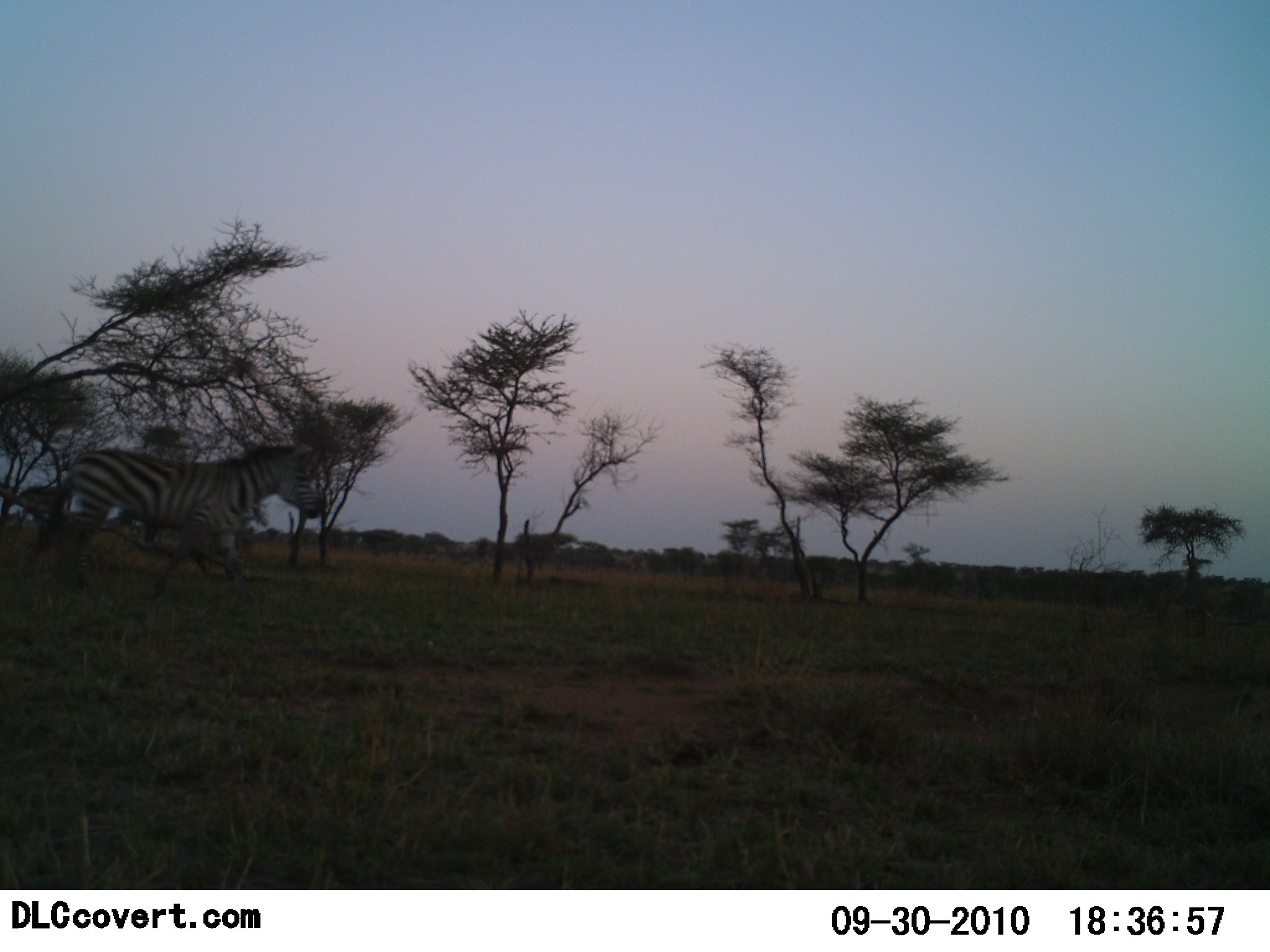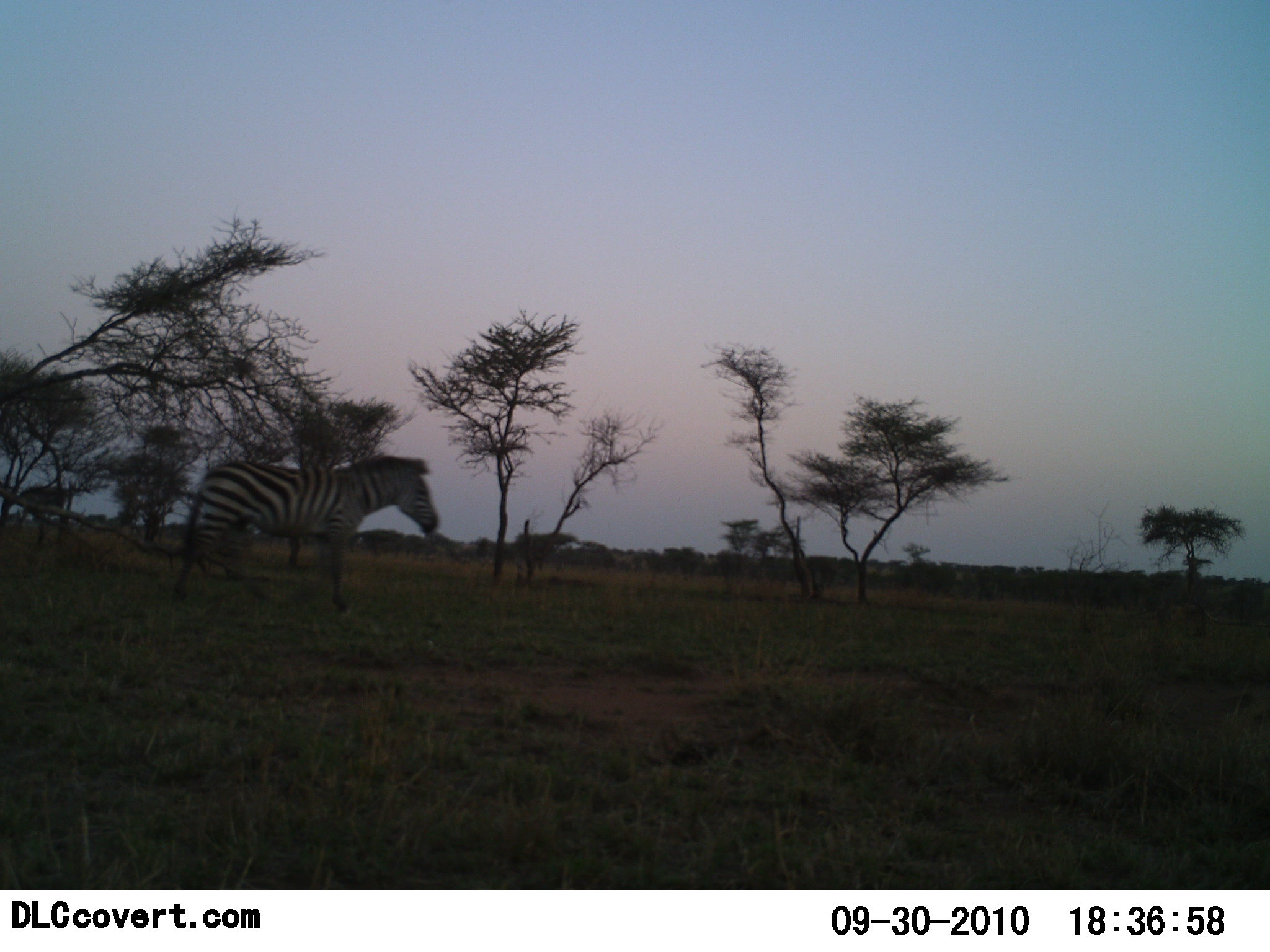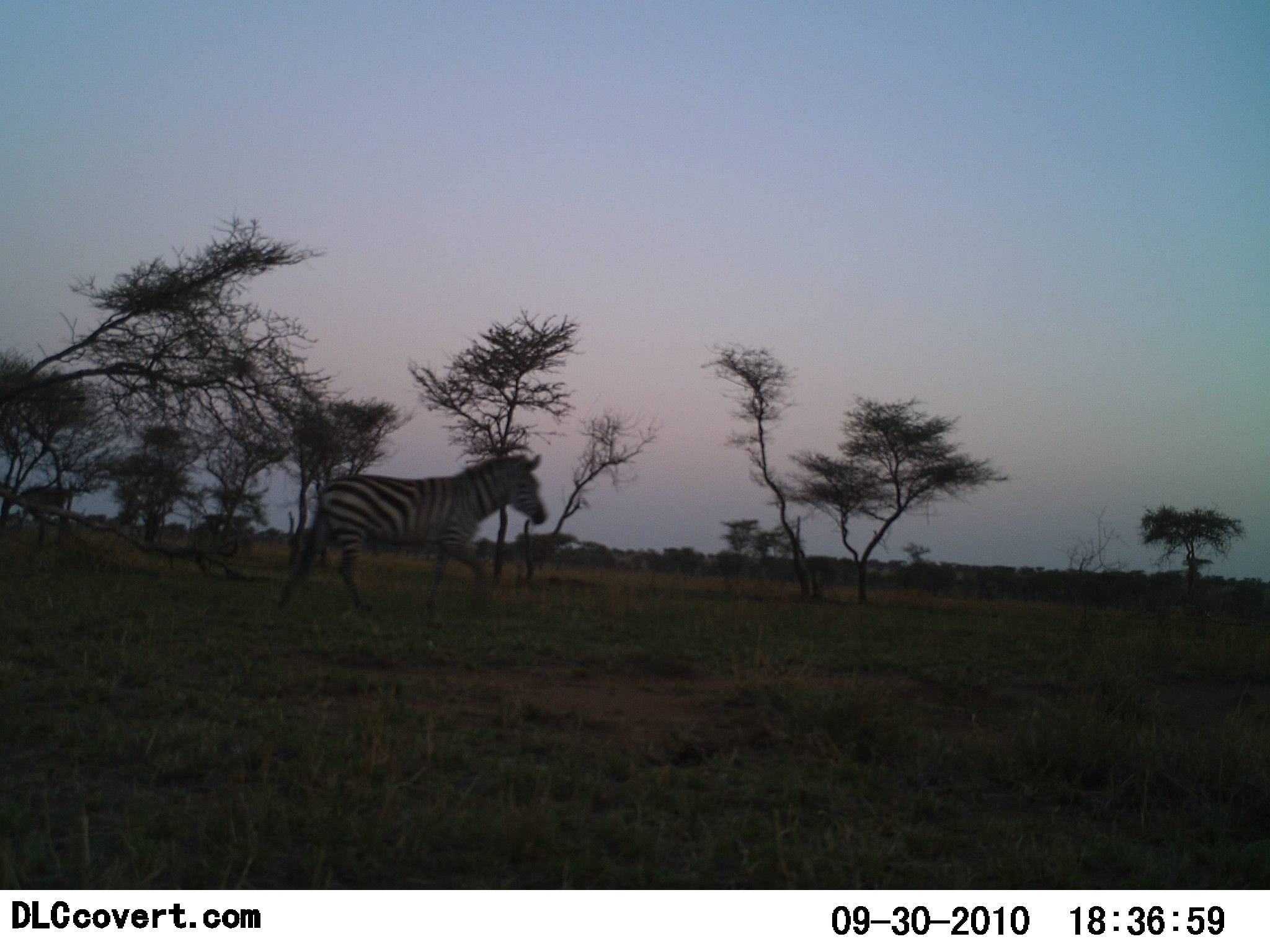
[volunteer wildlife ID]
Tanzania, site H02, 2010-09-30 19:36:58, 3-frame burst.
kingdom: Animalia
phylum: Chordata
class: Mammalia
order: Perissodactyla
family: Equidae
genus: Equus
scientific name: Equus quagga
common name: plains zebra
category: zebra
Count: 1.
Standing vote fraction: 19%.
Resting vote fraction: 0%.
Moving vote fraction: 81%.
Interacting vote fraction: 0%.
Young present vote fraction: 0%.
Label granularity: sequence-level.